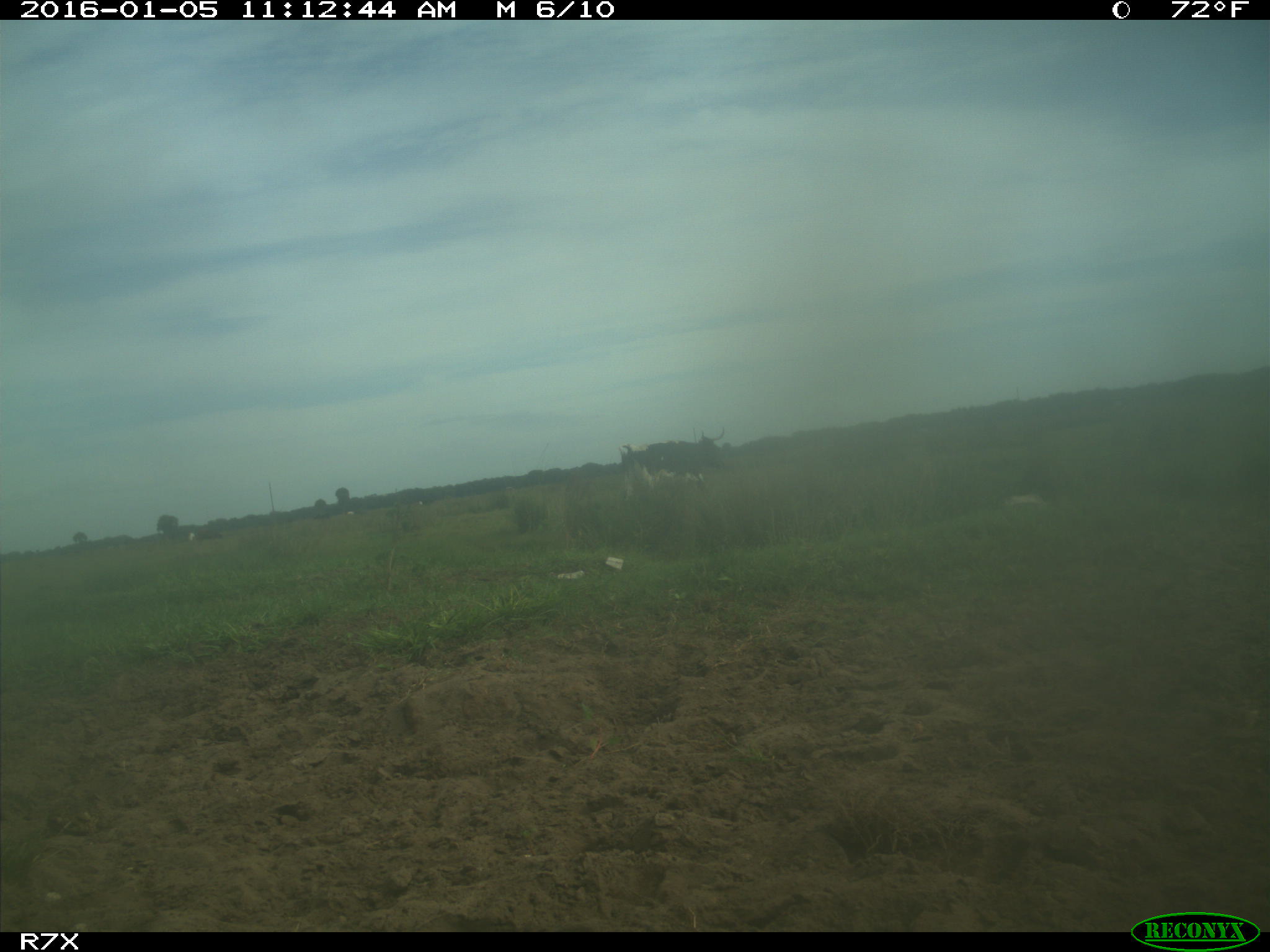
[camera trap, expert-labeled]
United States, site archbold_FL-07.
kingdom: Animalia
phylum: Chordata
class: Mammalia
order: Artiodactyla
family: Bovidae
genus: Bos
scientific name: Bos taurus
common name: domestic cow